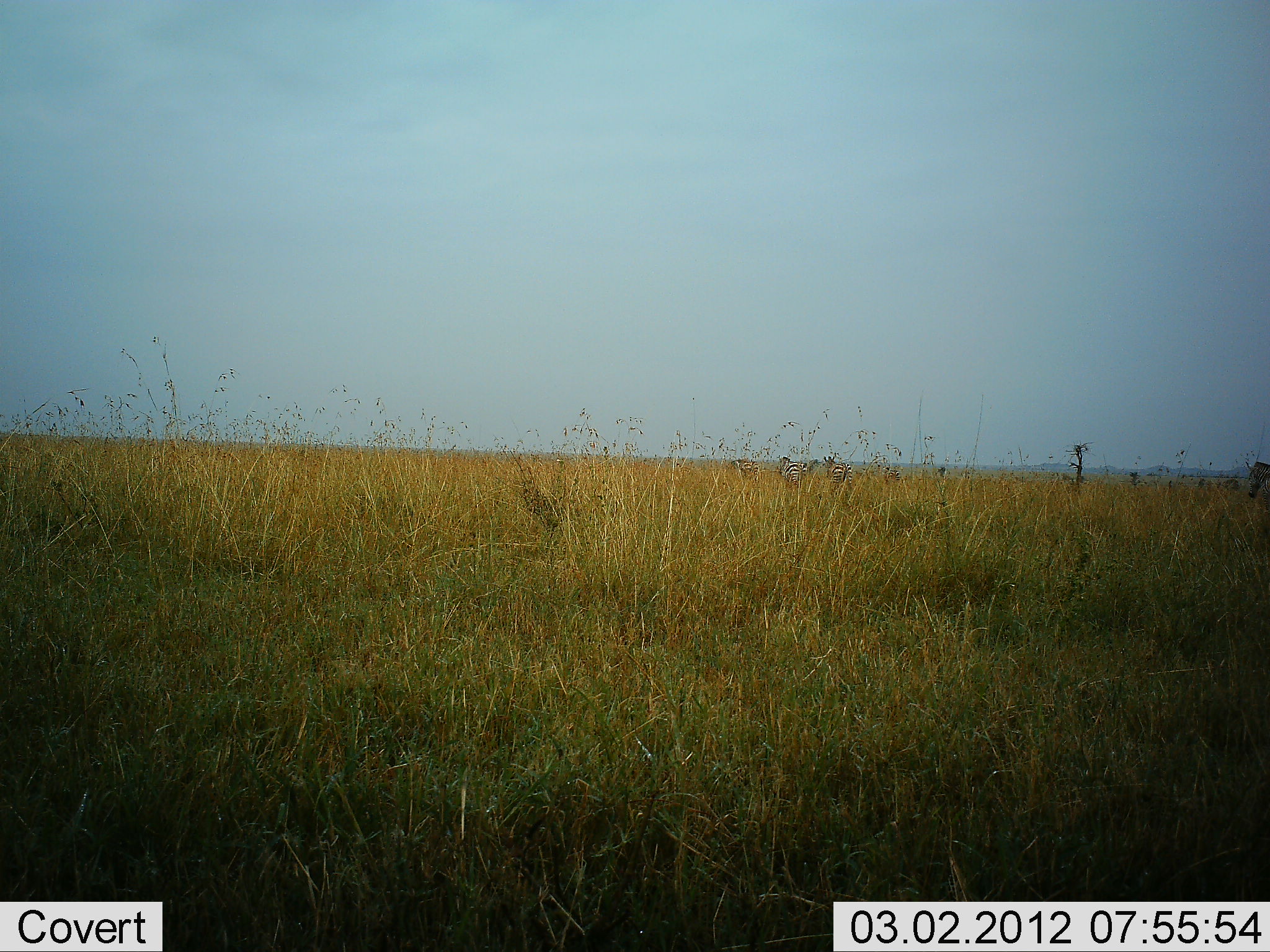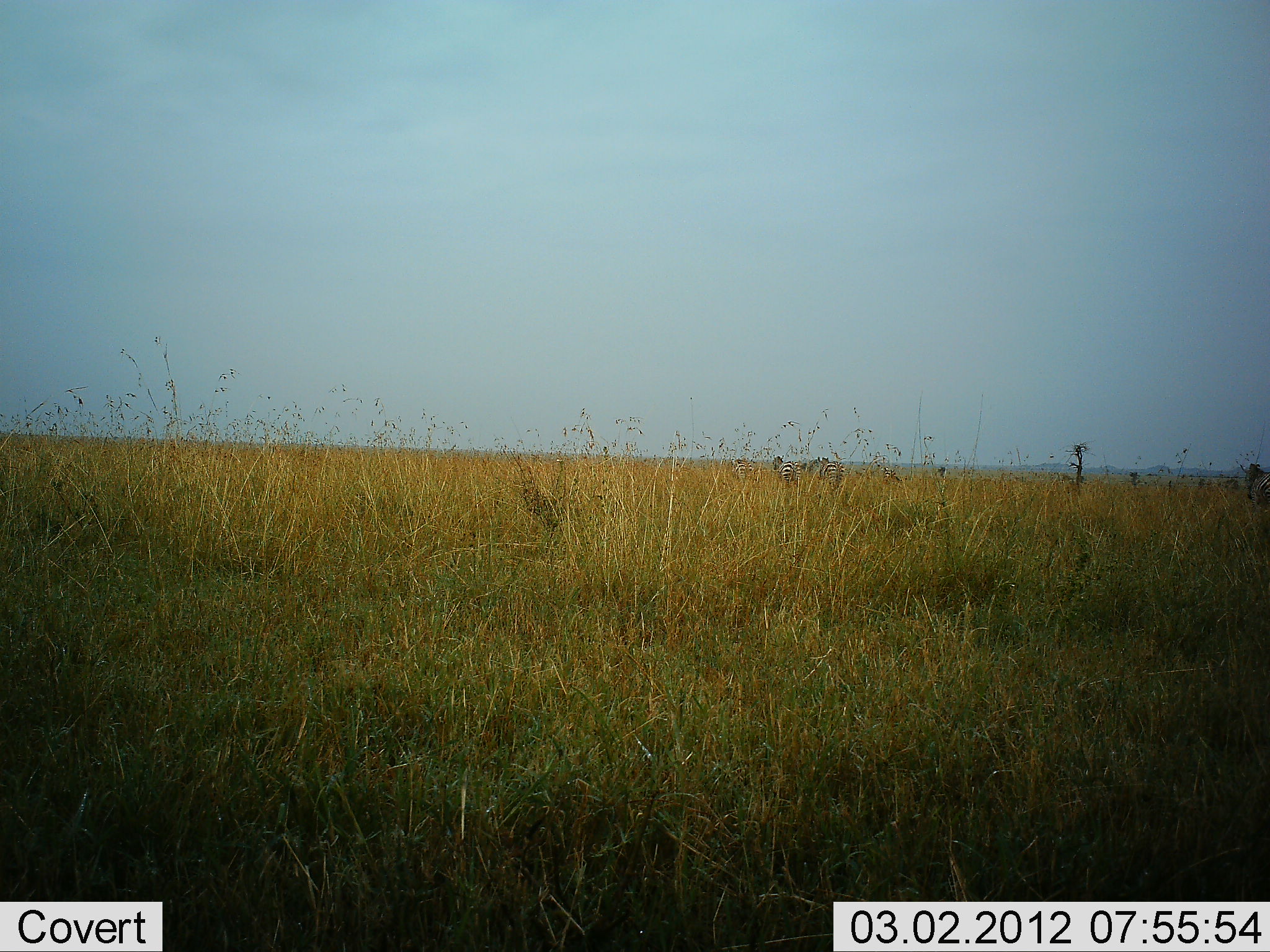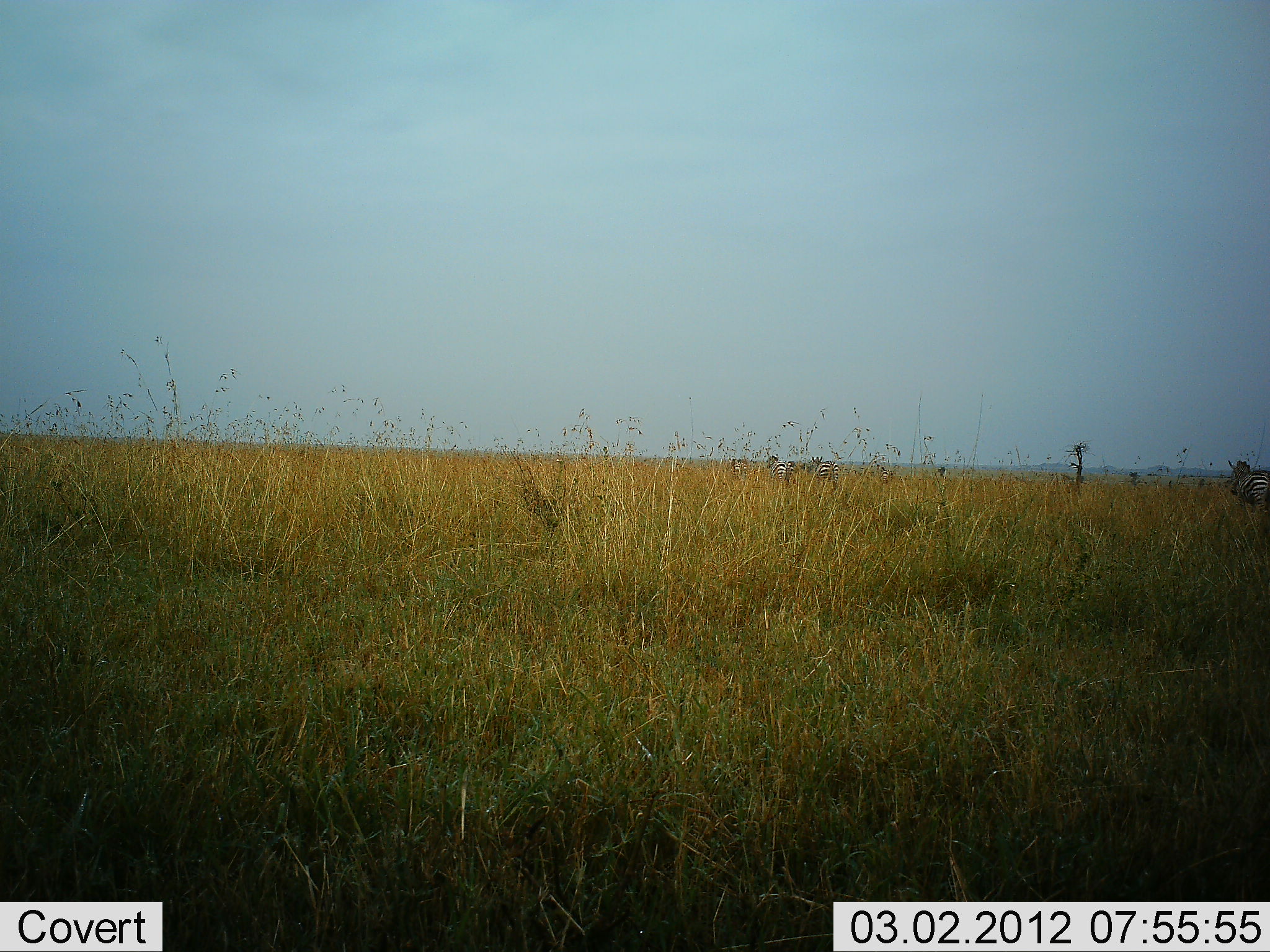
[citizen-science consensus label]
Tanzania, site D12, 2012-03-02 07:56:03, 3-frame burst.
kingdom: Animalia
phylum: Chordata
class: Mammalia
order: Perissodactyla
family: Equidae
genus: Equus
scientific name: Equus quagga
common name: plains zebra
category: zebra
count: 4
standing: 36%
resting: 0%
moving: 79%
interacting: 0%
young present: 0%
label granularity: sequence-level